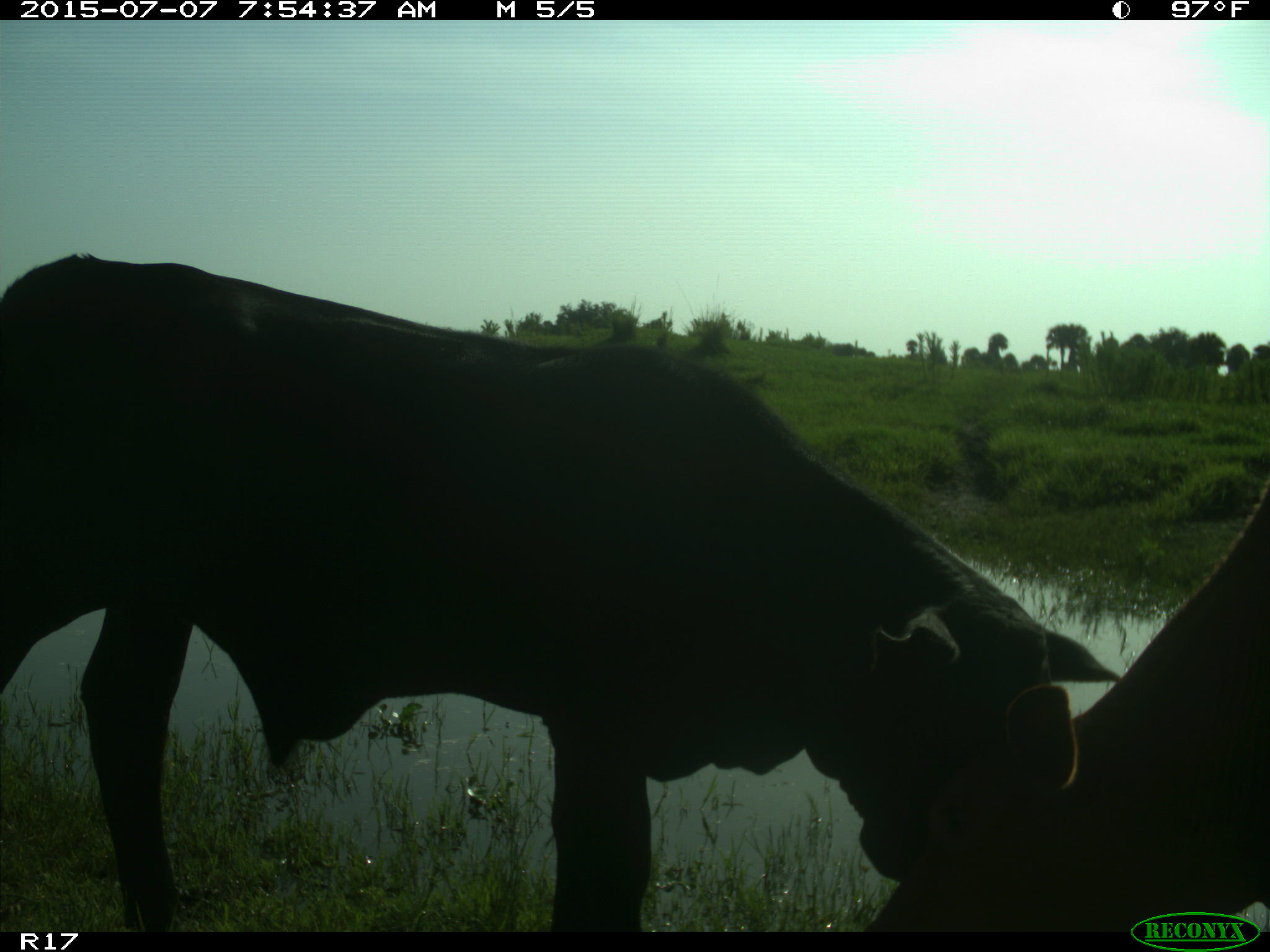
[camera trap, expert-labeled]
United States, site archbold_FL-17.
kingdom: Animalia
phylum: Chordata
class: Mammalia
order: Artiodactyla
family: Bovidae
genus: Bos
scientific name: Bos taurus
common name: domestic cow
Bos taurus (domestic cow).